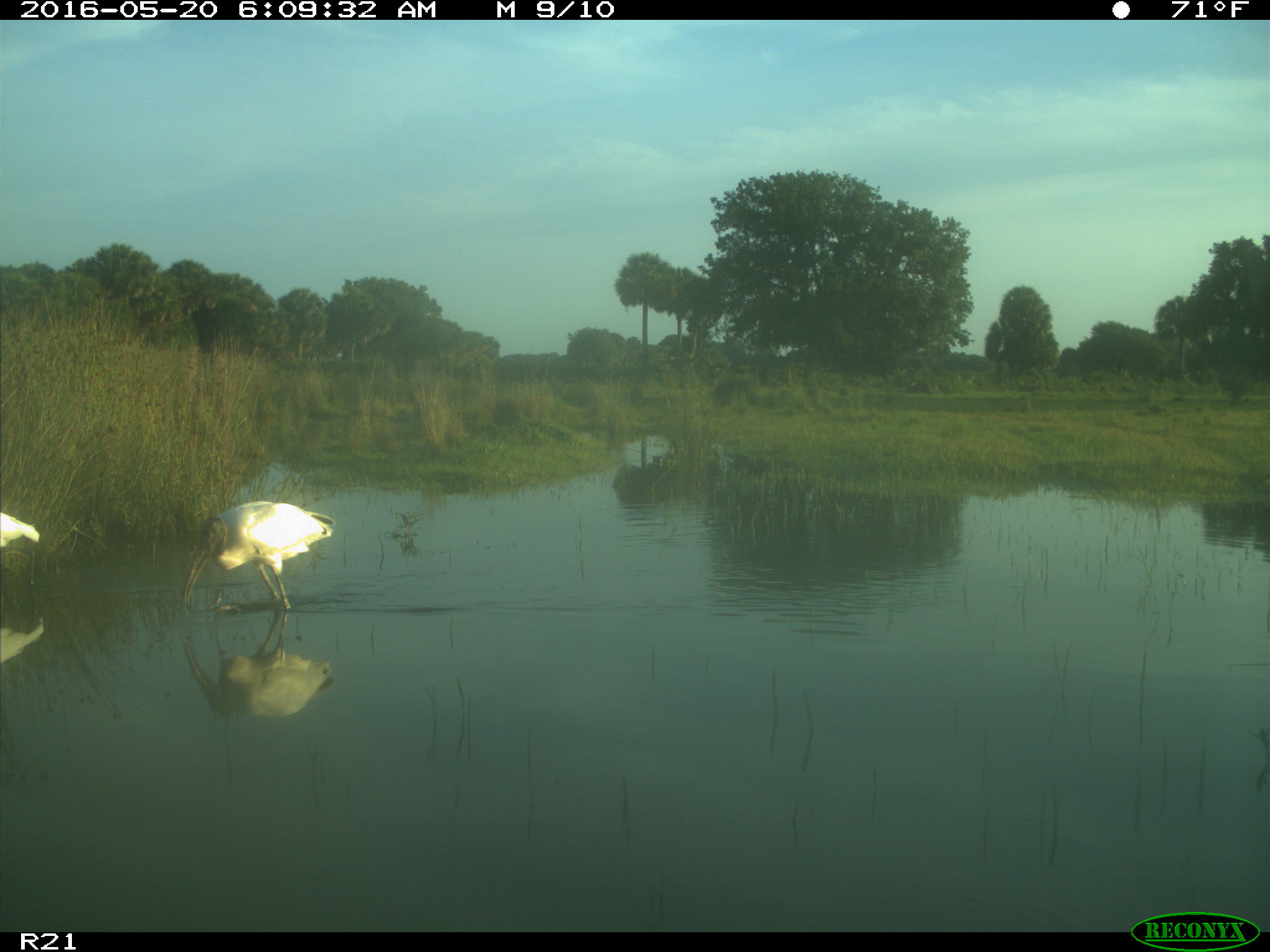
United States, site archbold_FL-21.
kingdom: Animalia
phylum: Chordata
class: Aves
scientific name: Aves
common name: birds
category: unidentified bird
Unidentified bird (birds) (Aves).